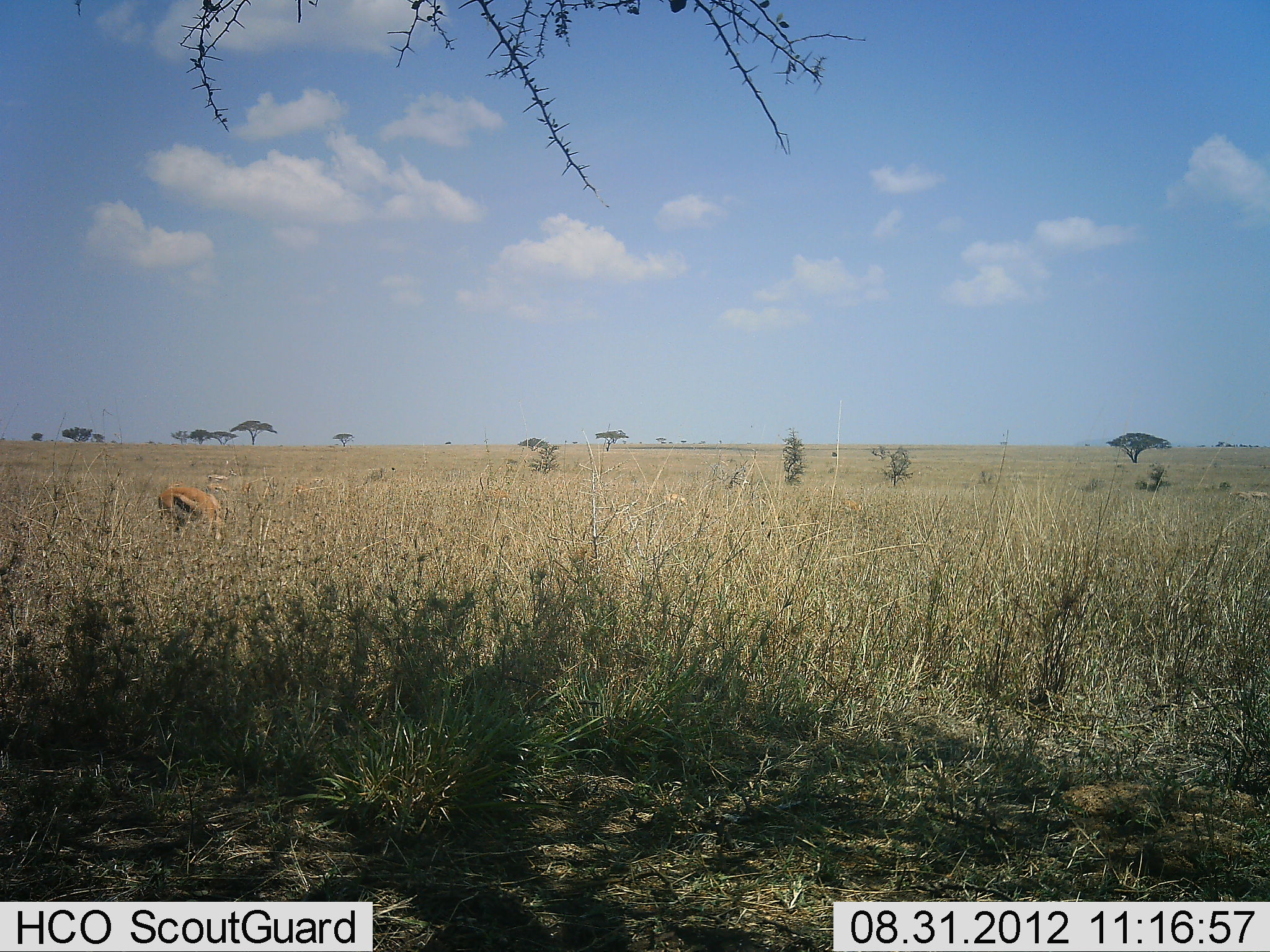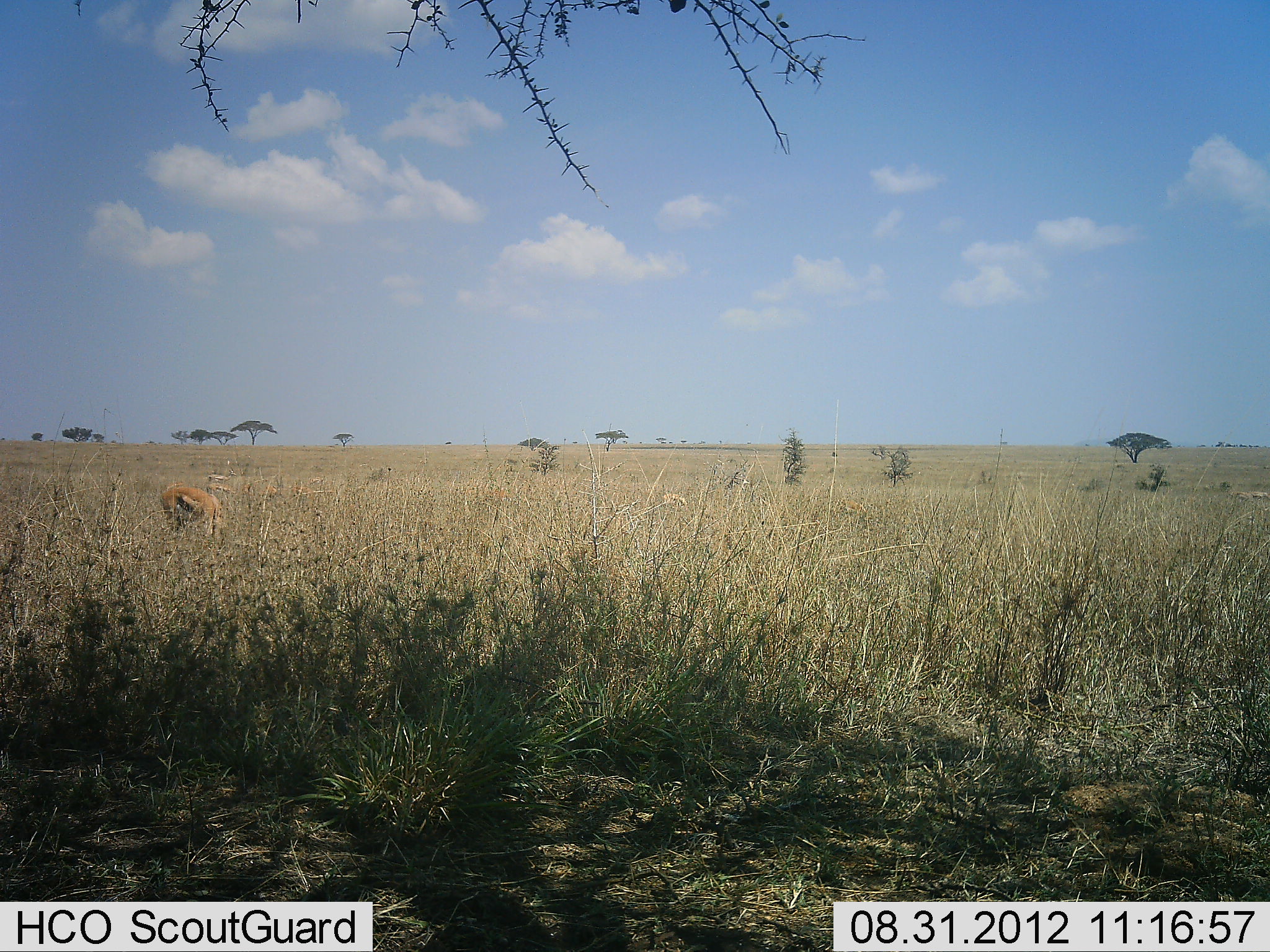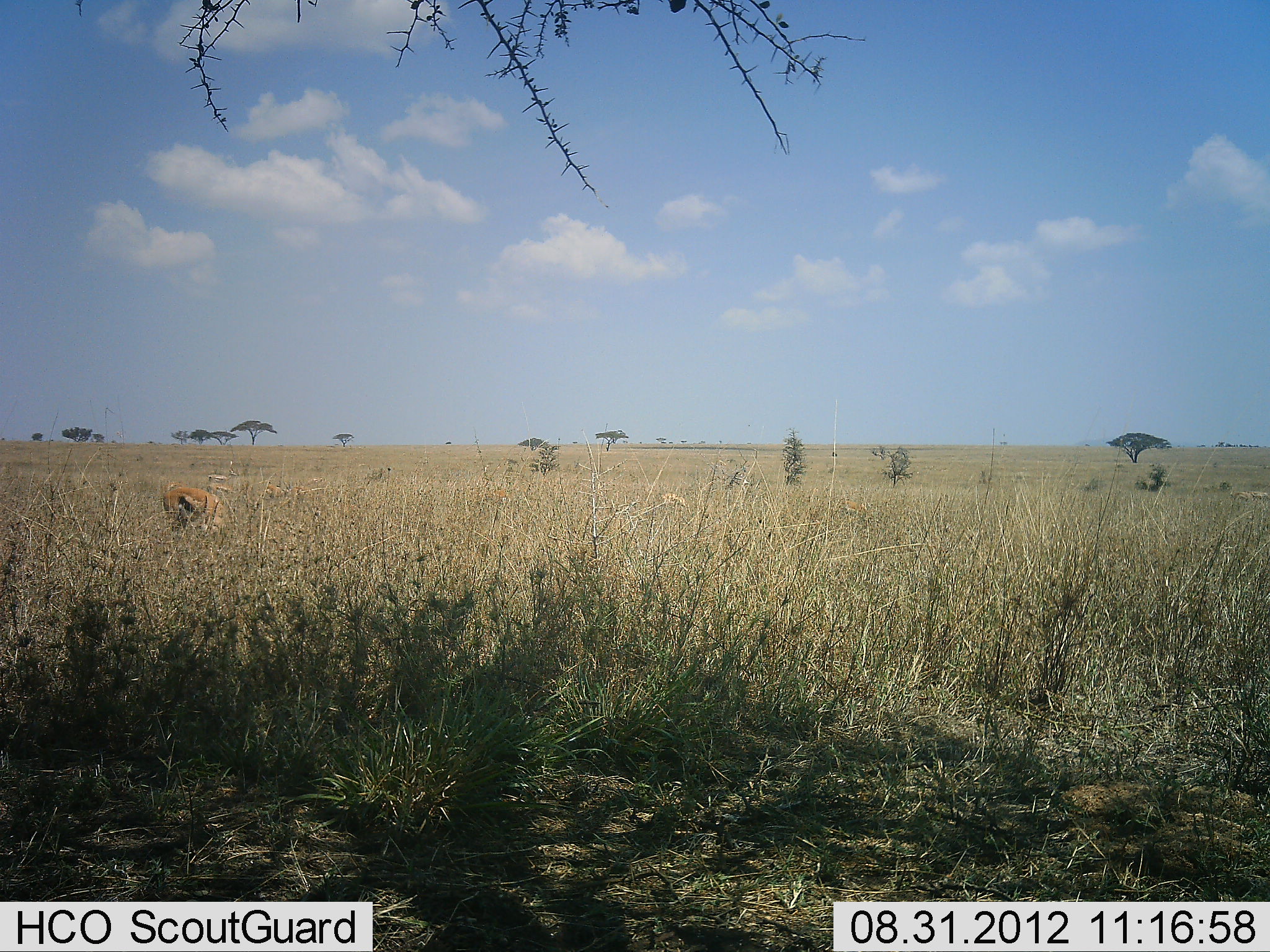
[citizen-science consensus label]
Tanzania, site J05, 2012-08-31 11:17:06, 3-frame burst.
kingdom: Animalia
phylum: Chordata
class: Mammalia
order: Artiodactyla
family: Bovidae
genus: Eudorcas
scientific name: Eudorcas thomsonii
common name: thomson's gazelle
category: gazellethomsons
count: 1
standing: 36%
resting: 0%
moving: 0%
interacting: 0%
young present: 0%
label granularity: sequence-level